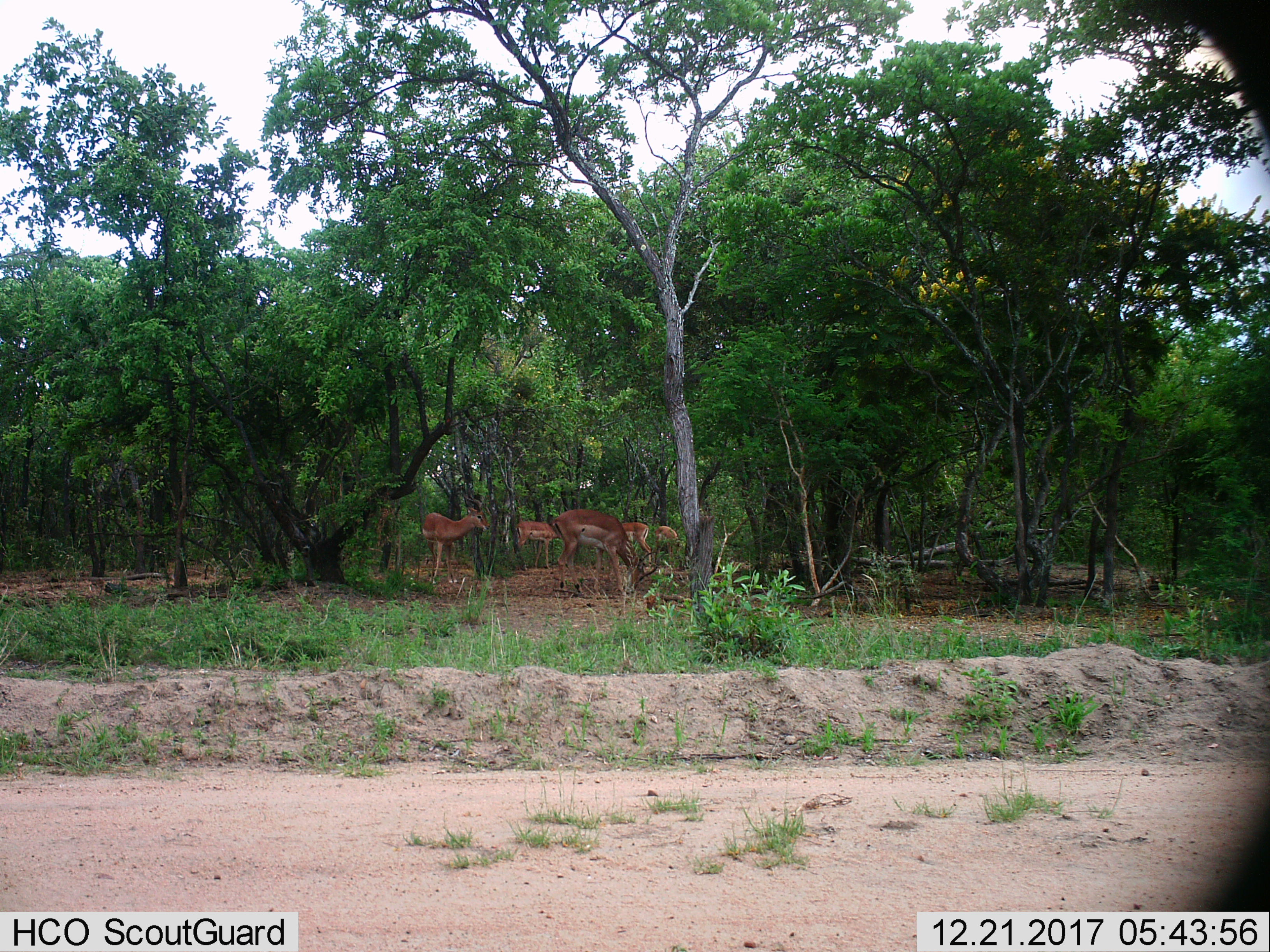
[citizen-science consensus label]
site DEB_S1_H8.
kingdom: Animalia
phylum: Chordata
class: Mammalia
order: Artiodactyla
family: Bovidae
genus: Aepyceros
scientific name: Aepyceros melampus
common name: impala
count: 5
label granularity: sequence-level